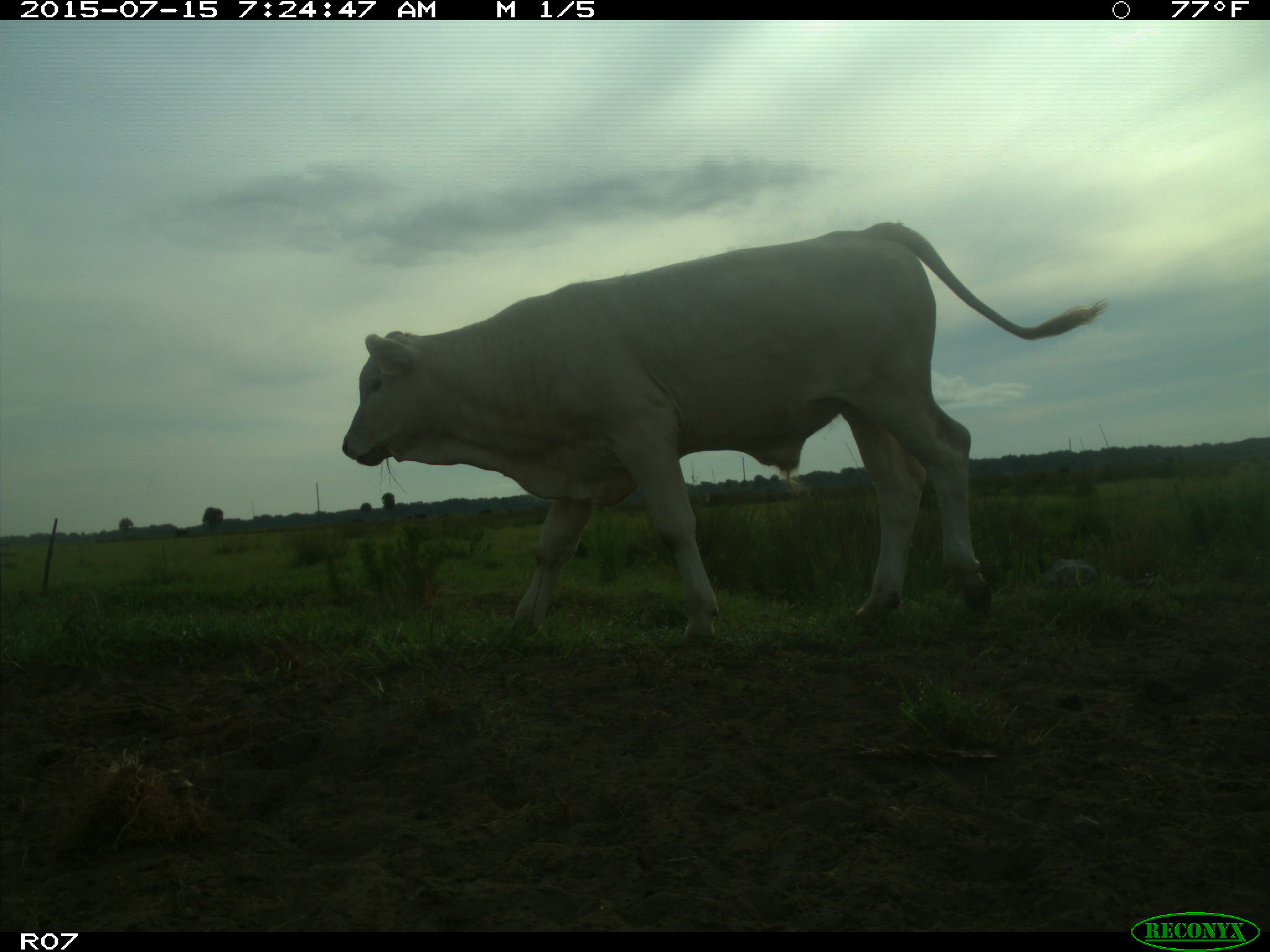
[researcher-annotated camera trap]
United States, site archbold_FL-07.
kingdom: Animalia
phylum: Chordata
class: Mammalia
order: Artiodactyla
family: Bovidae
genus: Bos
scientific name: Bos taurus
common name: domestic cow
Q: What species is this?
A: Bos taurus (domestic cow).